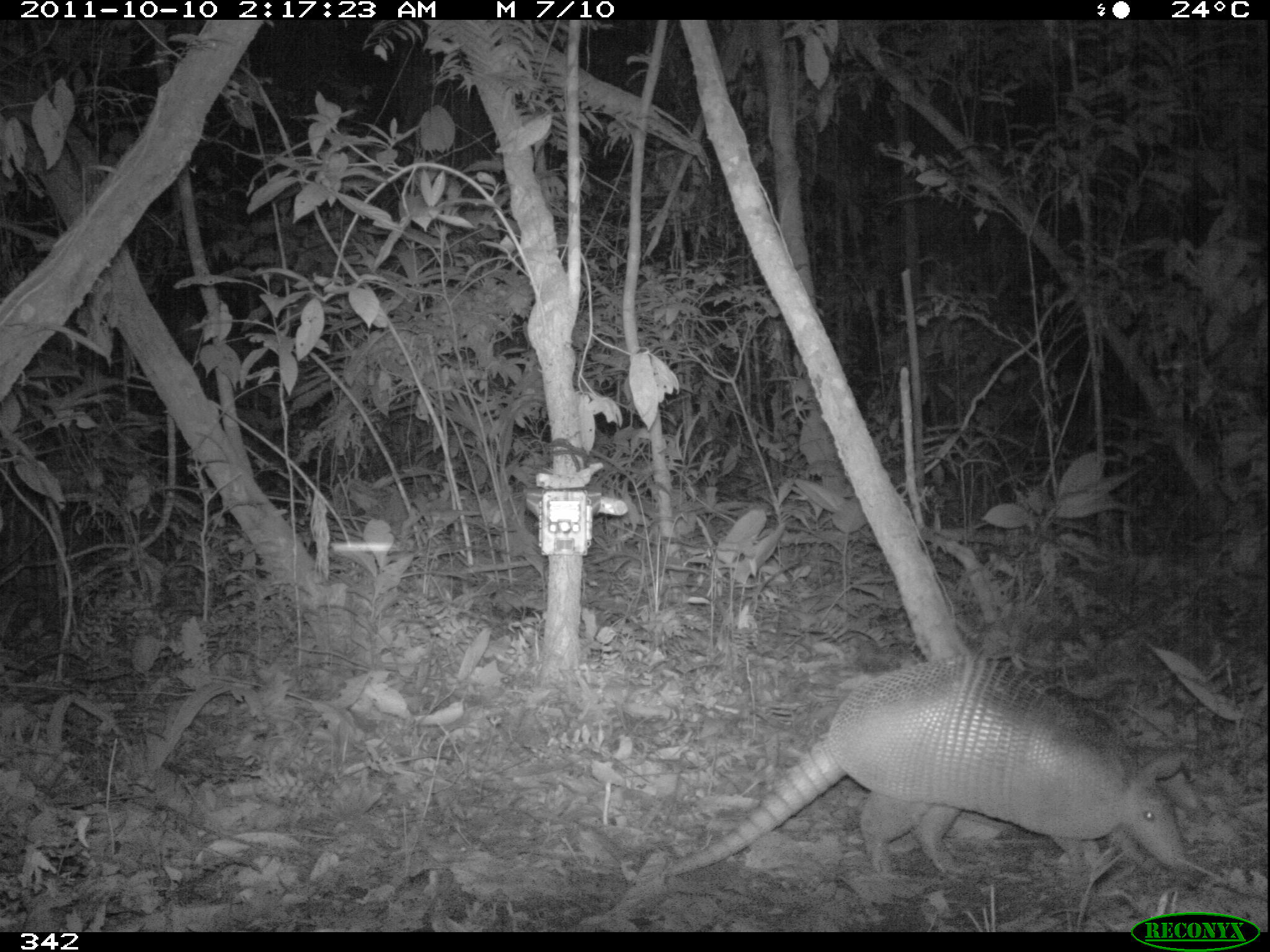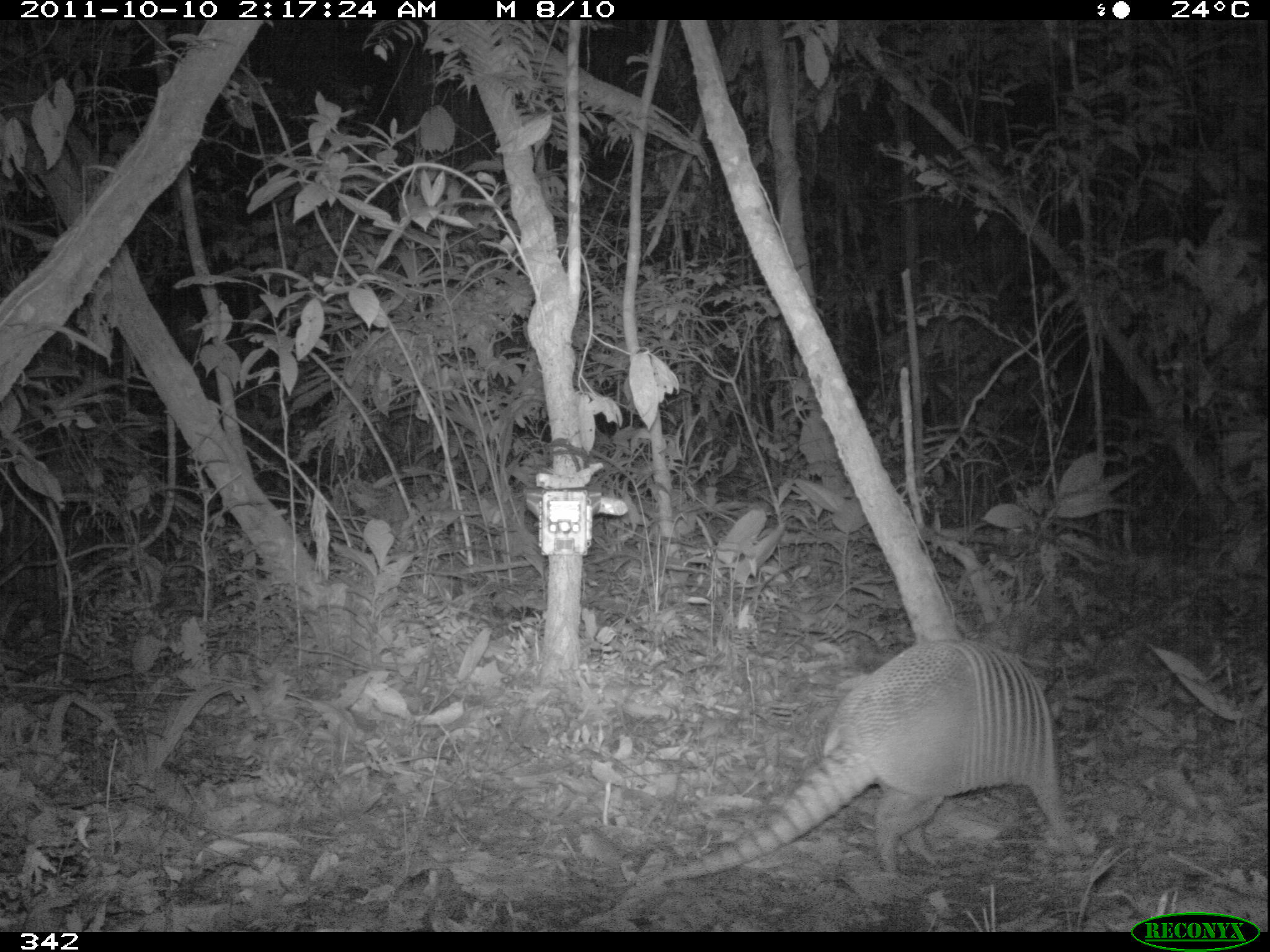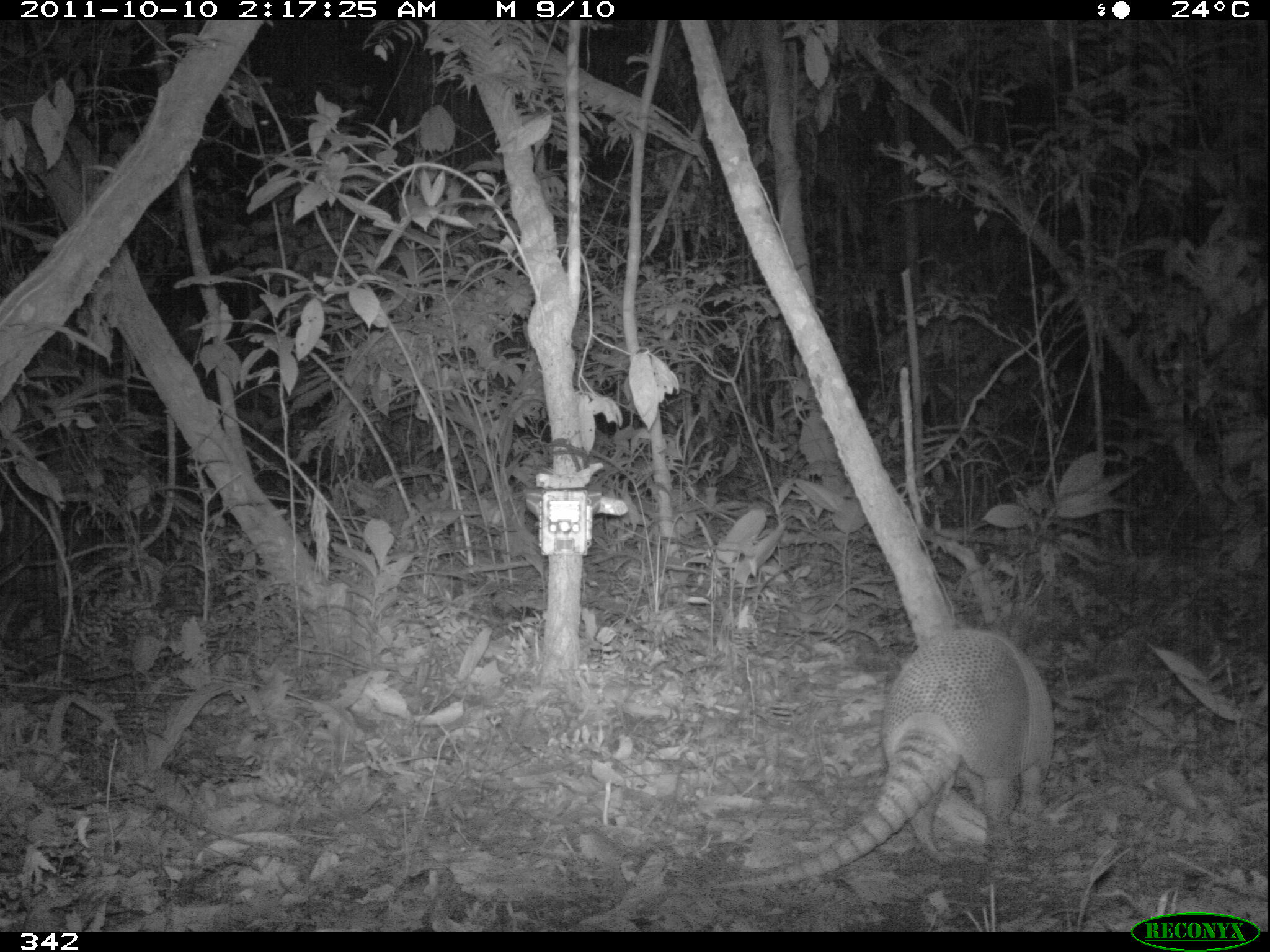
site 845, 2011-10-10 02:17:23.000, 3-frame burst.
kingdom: Animalia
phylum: Chordata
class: Mammalia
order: Cingulata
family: Dasypodidae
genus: Dasypus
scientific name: Dasypus kappleri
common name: greater long-nosed armadillo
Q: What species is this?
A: Dasypus kappleri (greater long-nosed armadillo).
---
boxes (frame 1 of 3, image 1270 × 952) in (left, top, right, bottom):
dasypus kappleri: (657, 656, 1188, 882)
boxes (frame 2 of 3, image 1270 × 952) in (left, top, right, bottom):
dasypus kappleri: (636, 638, 1083, 885)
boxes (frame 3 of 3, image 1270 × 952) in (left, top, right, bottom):
dasypus kappleri: (716, 628, 1054, 891)